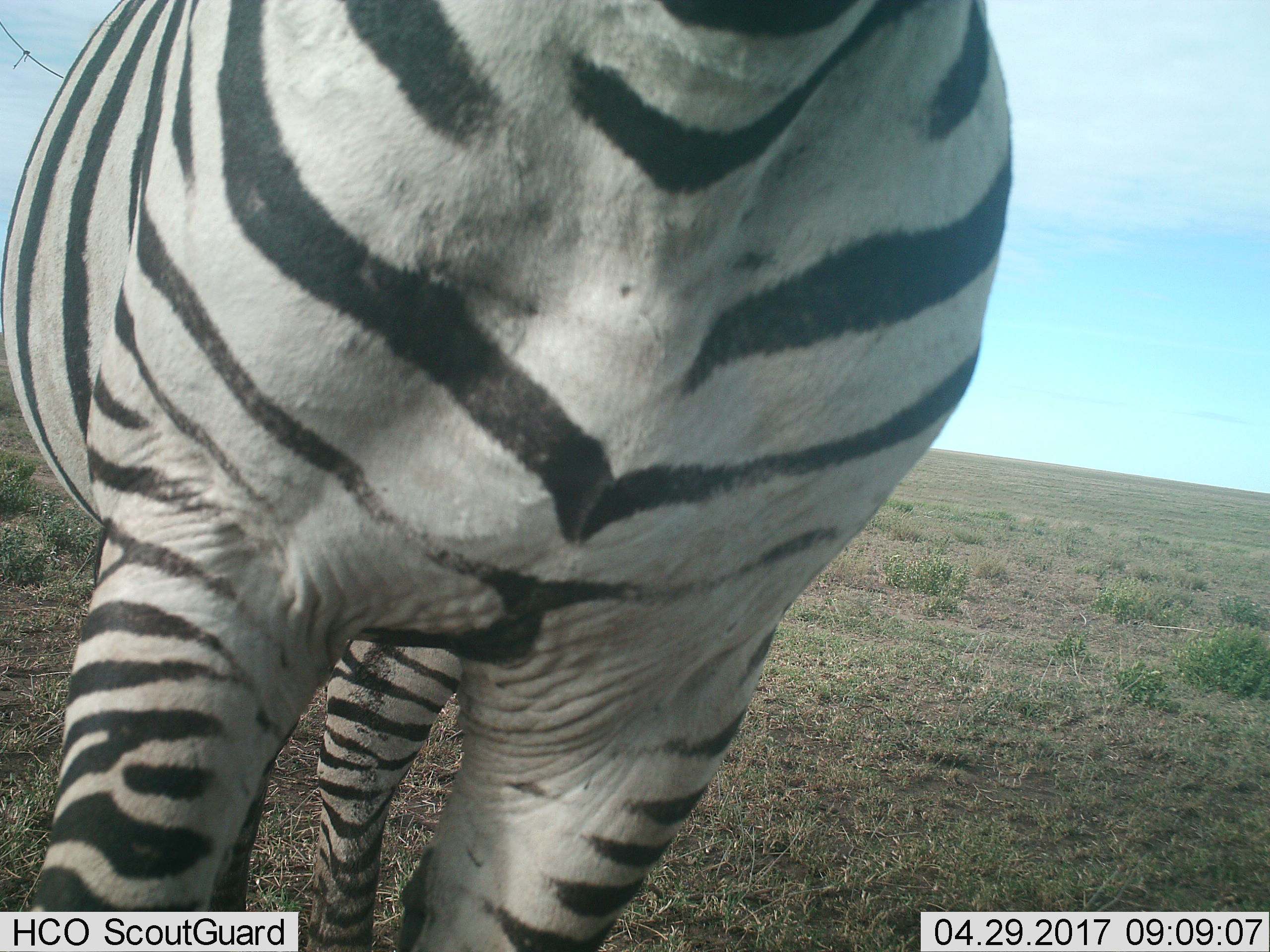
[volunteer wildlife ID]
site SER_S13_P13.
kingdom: Animalia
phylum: Chordata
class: Mammalia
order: Perissodactyla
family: Equidae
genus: Equus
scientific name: Equus quagga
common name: plains zebra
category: zebraplains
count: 1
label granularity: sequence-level